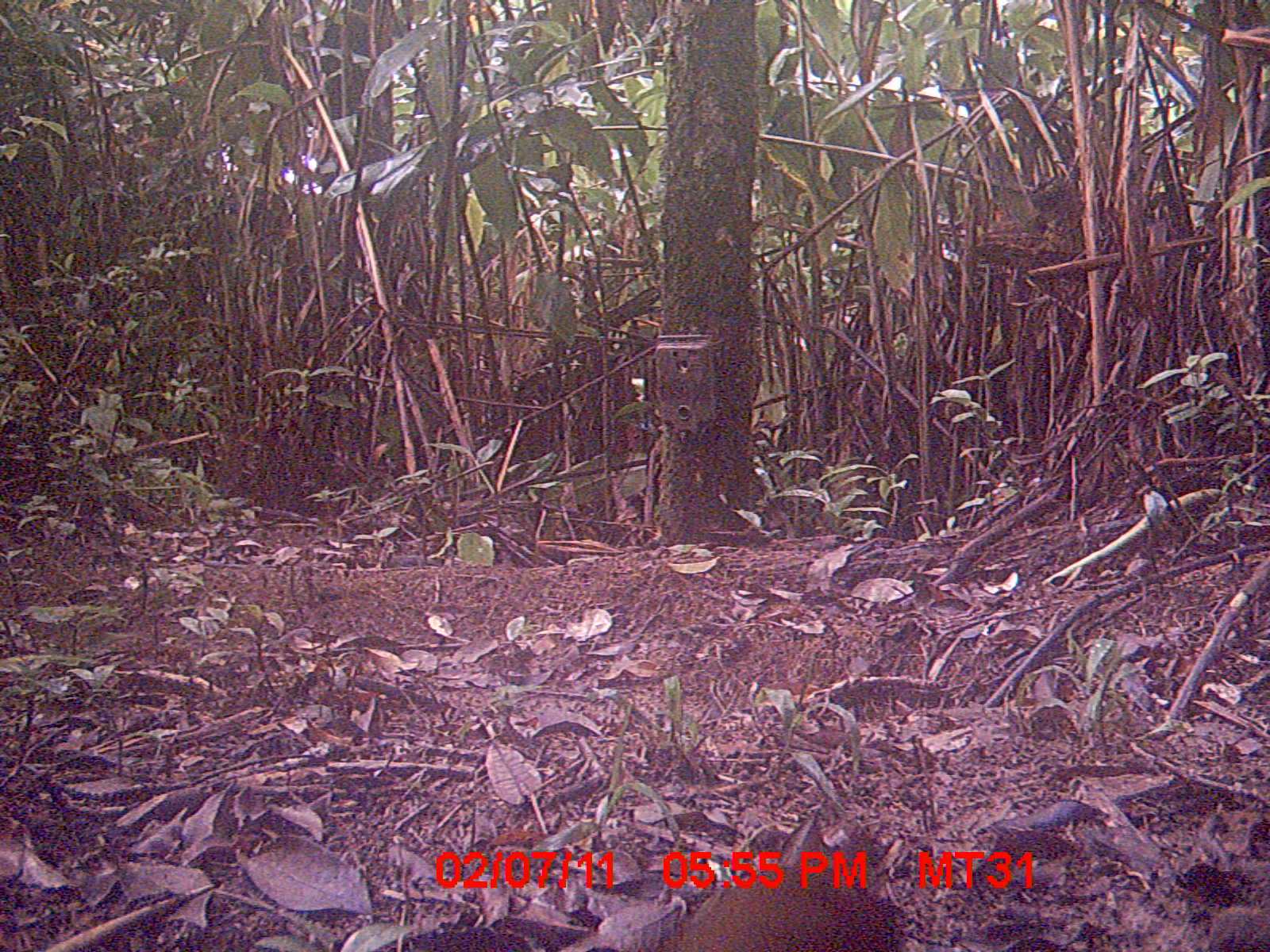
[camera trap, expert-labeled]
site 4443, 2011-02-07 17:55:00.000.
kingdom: Animalia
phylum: Chordata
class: Aves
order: Gruiformes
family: Sarothruridae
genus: Mentocrex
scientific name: Mentocrex kioloides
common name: madagascar wood rail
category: canirallus kioloides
Canirallus kioloides (madagascar wood rail) (Mentocrex kioloides), count 1.